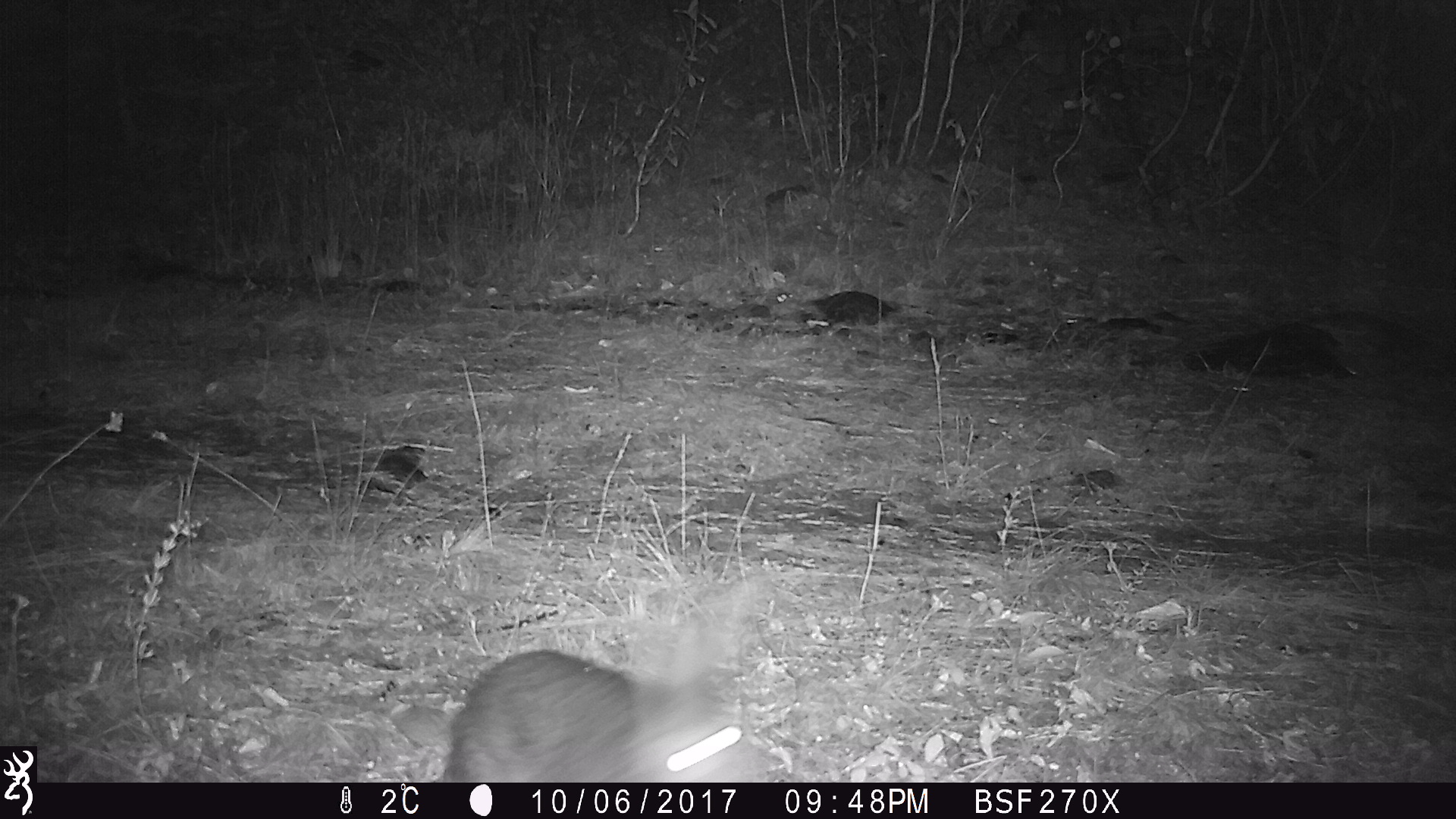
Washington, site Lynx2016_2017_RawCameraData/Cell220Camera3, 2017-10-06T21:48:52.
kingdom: Animalia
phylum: Chordata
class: Mammalia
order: Lagomorpha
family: Leporidae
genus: Lepus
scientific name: Lepus americanus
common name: snowshoe hare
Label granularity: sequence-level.